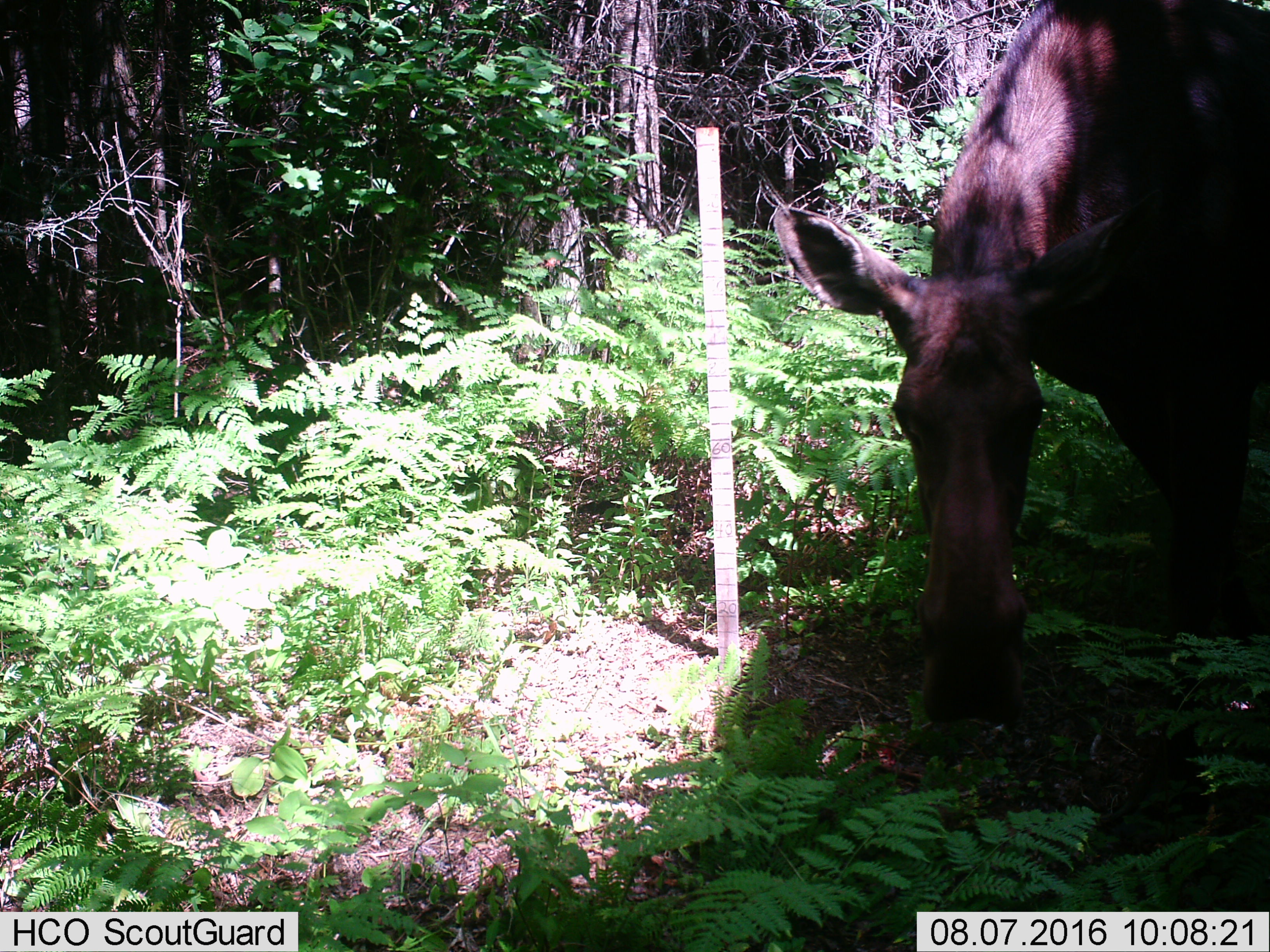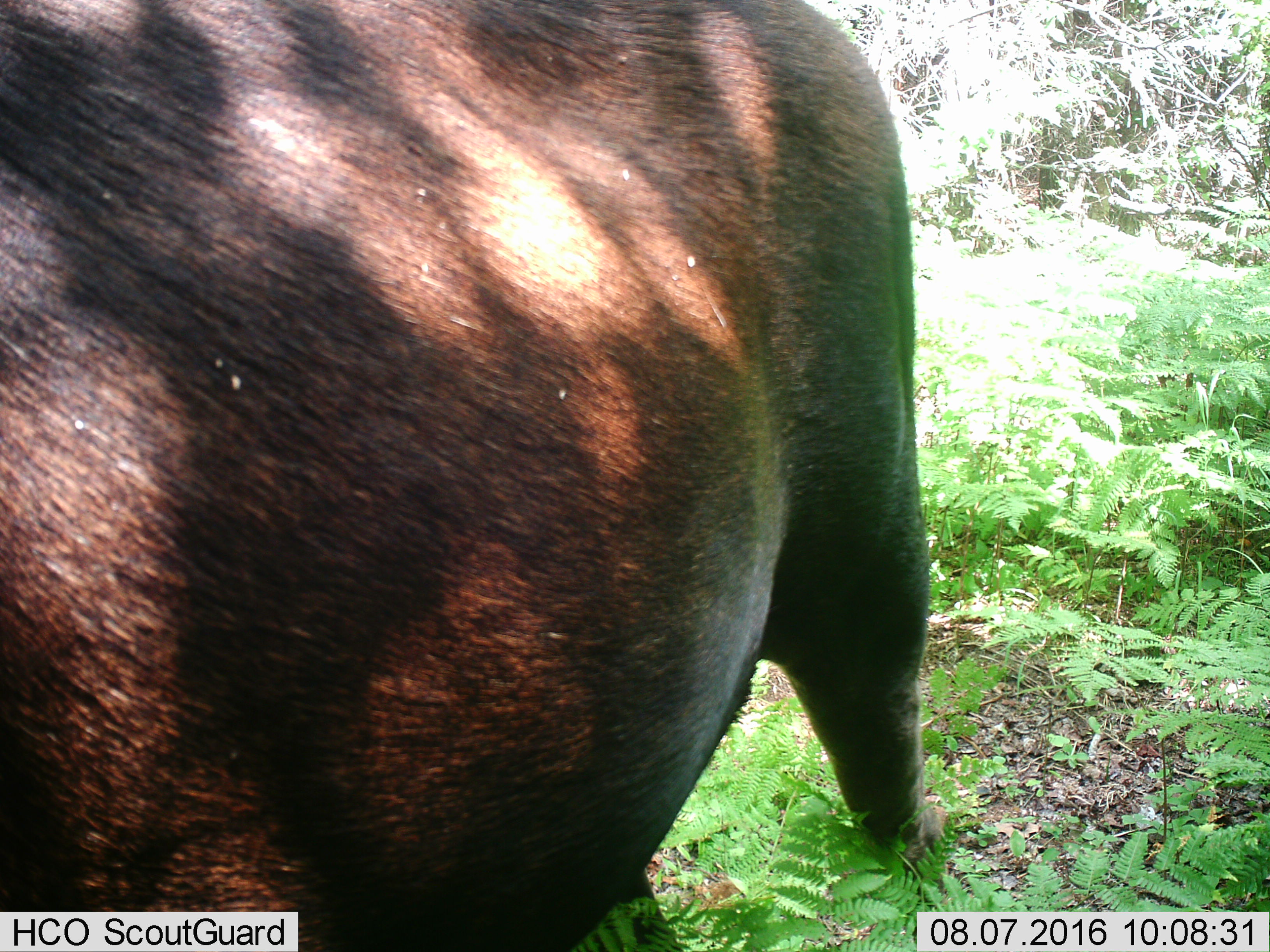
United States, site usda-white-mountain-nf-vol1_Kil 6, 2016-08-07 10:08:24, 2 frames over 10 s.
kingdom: Animalia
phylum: Chordata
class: Mammalia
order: Artiodactyla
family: Cervidae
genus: Alces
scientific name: Alces alces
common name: moose